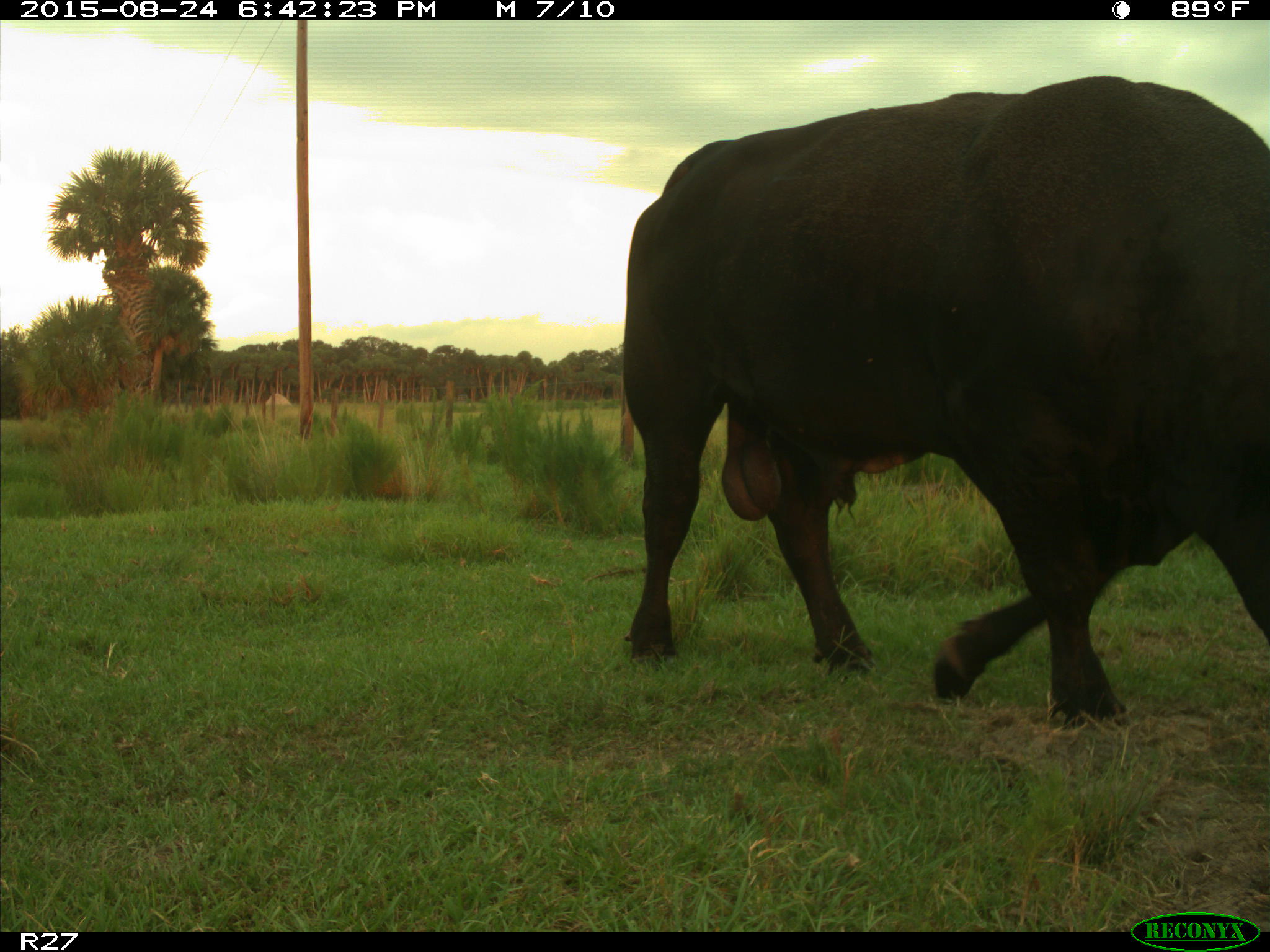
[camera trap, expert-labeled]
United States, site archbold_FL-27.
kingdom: Animalia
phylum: Chordata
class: Mammalia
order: Artiodactyla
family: Bovidae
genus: Bos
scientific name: Bos taurus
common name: domestic cow